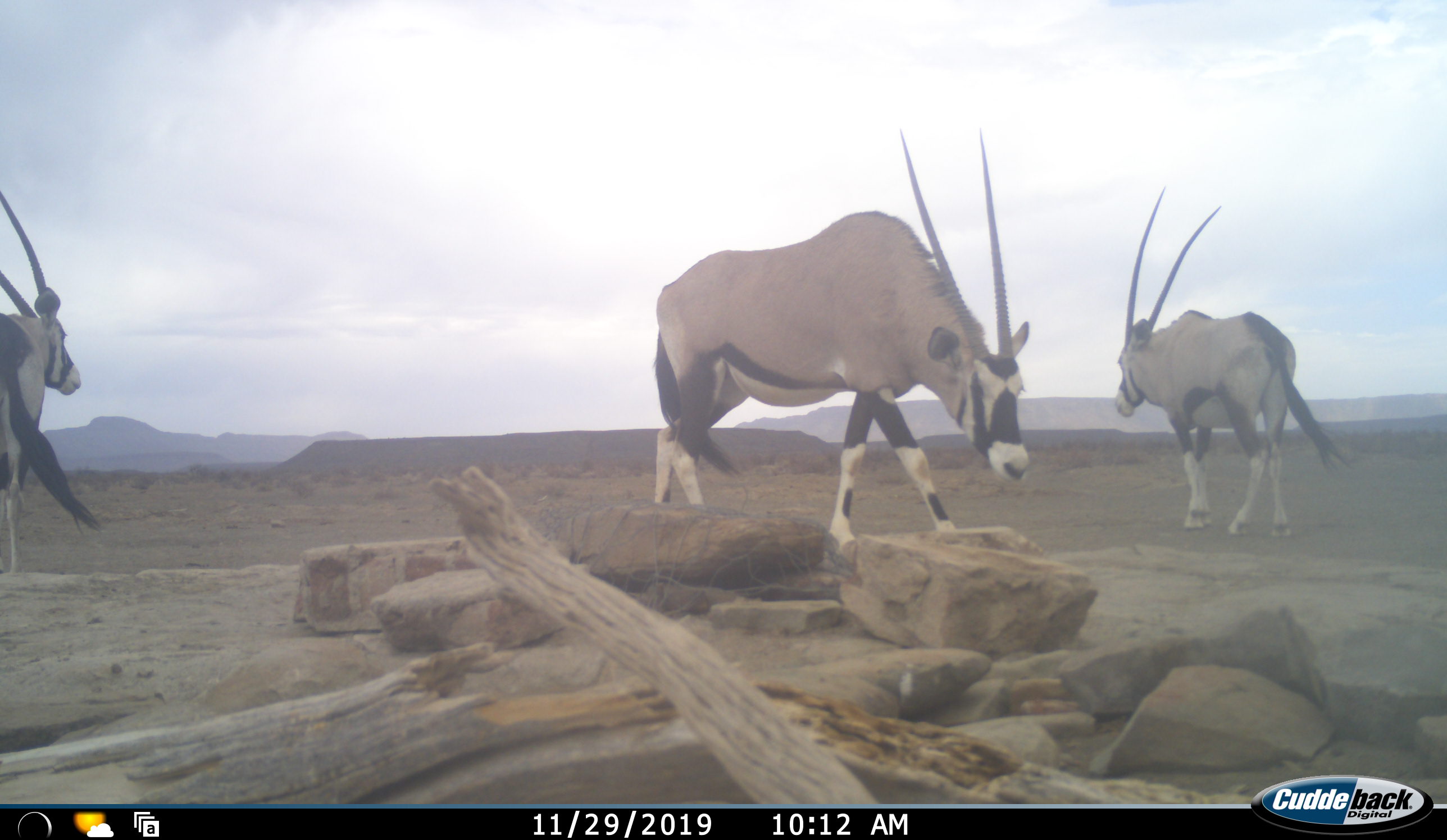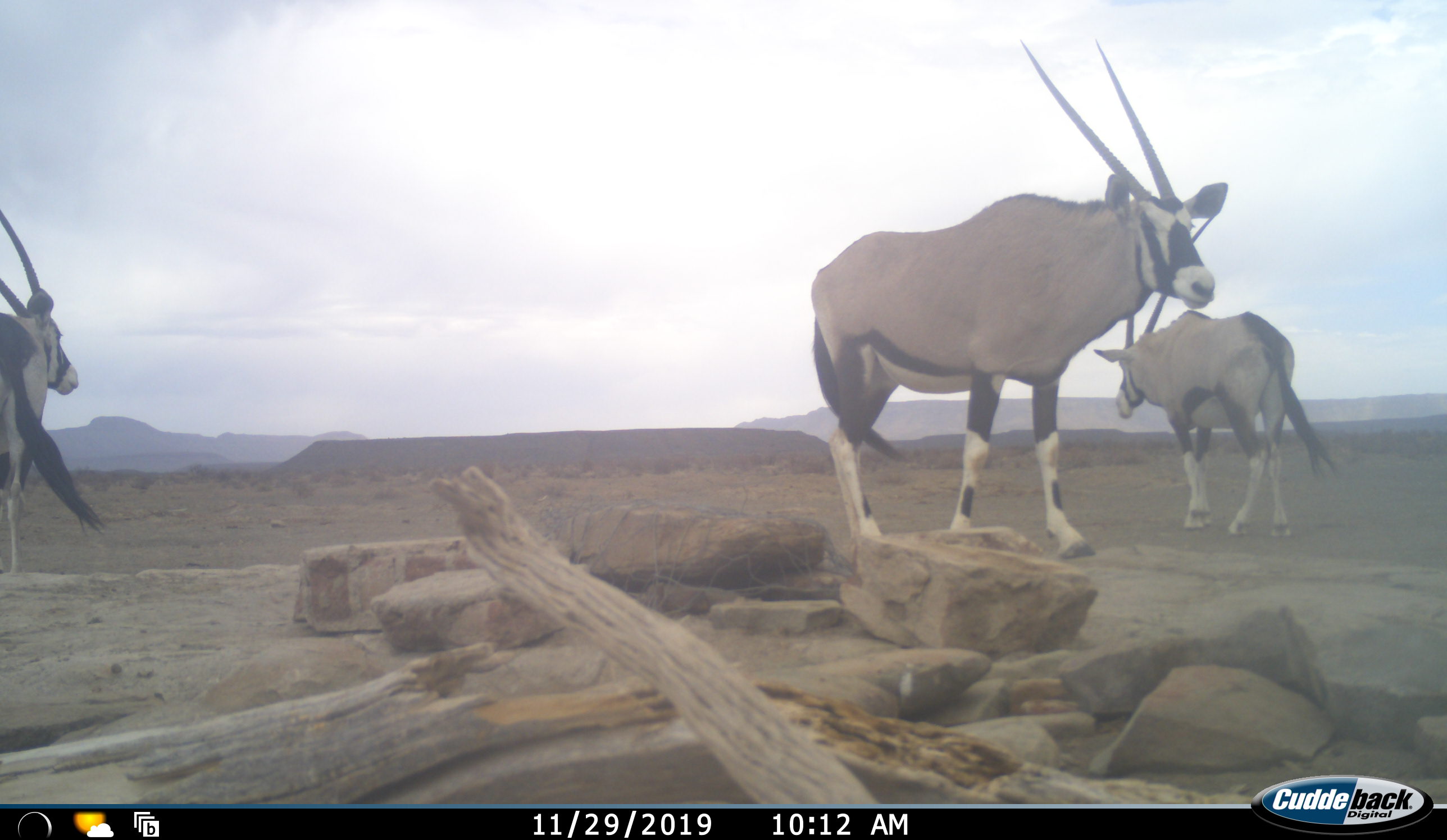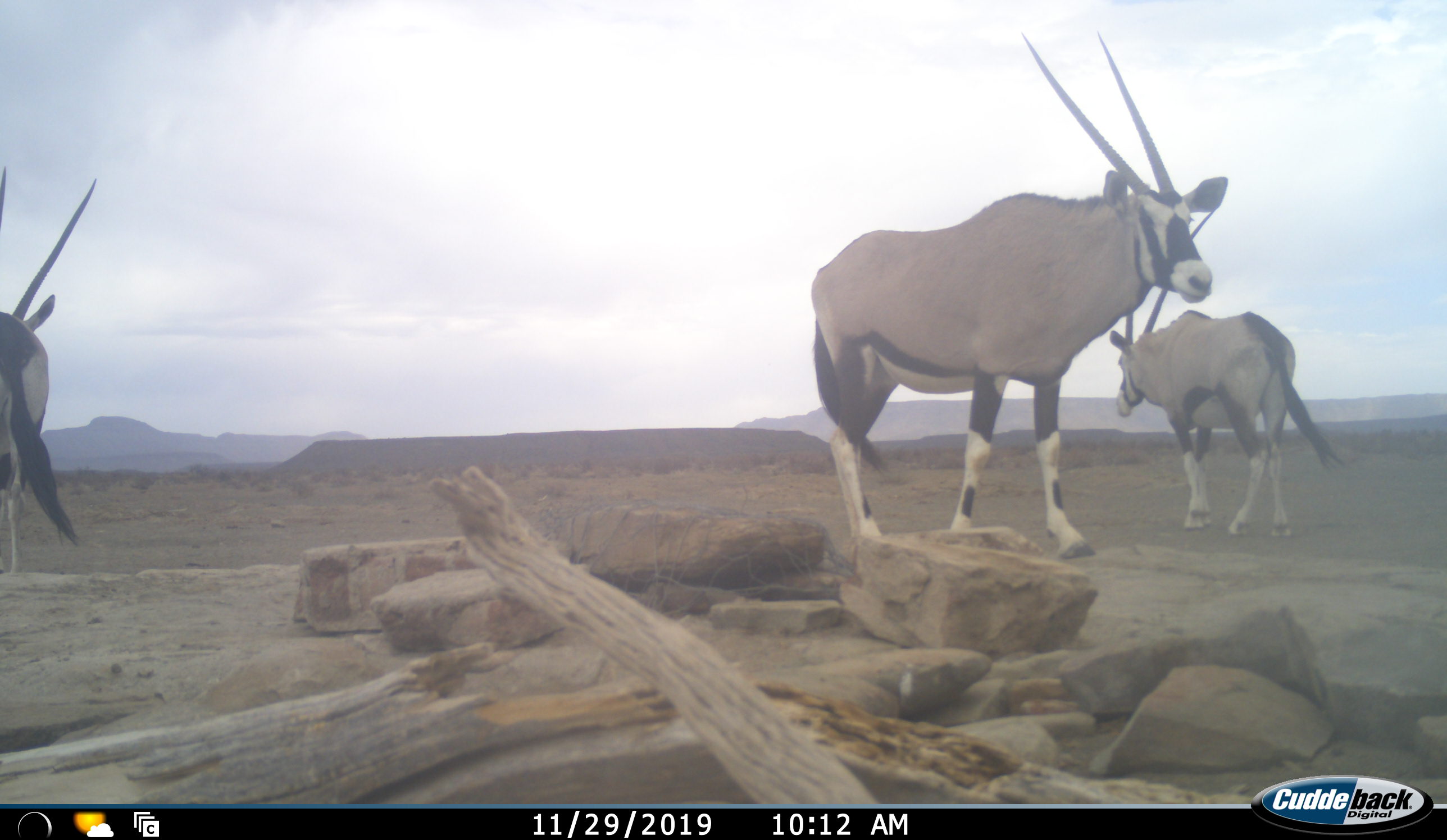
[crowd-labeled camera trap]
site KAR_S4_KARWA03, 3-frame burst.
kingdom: Animalia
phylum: Chordata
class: Mammalia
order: Artiodactyla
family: Bovidae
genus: Oryx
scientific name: Oryx gazella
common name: gemsbok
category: oryx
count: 3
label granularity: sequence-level